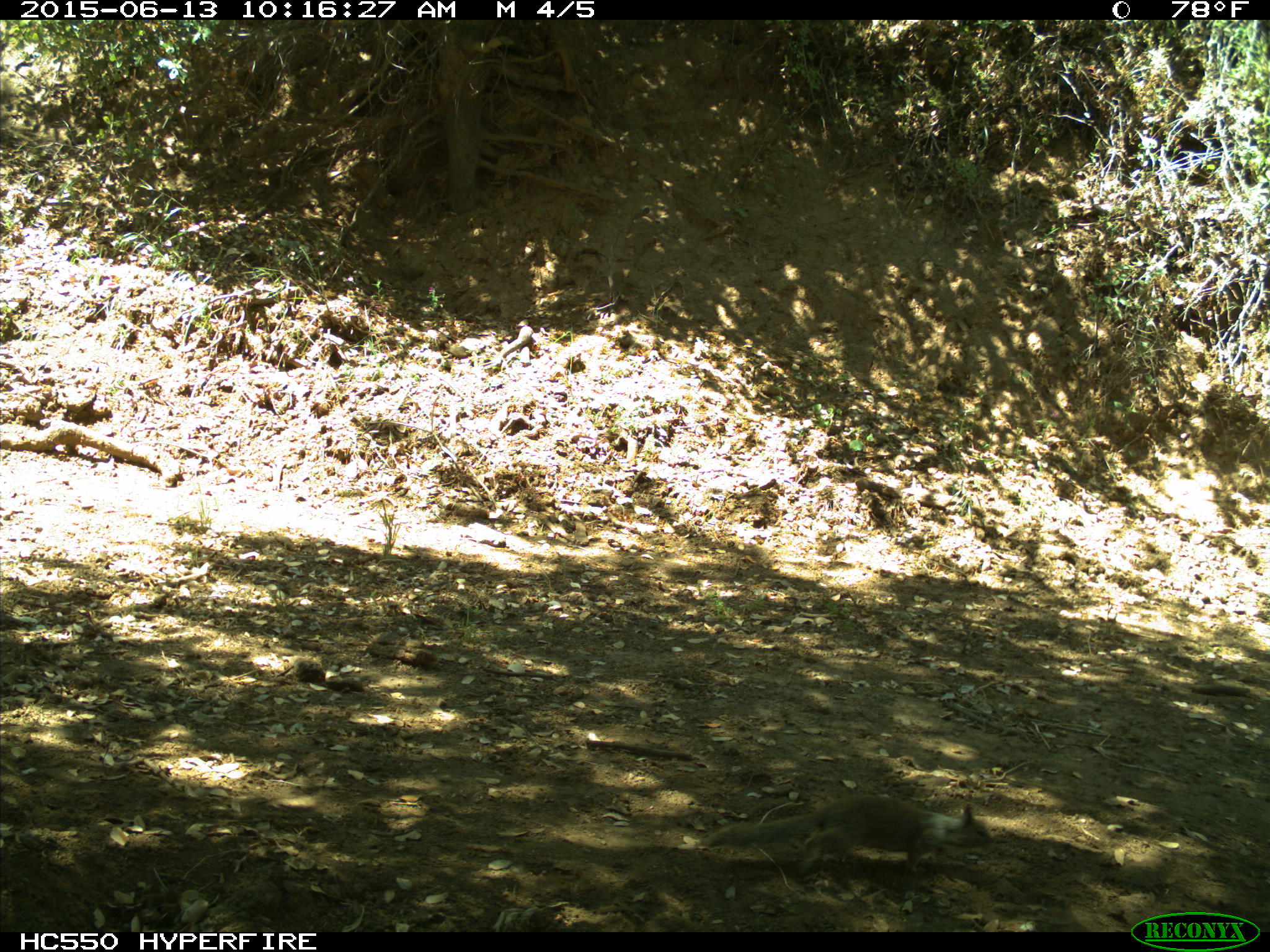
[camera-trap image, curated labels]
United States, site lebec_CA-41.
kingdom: Animalia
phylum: Chordata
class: Mammalia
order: Rodentia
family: Sciuridae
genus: Otospermophilus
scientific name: Otospermophilus beecheyi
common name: california ground squirrel